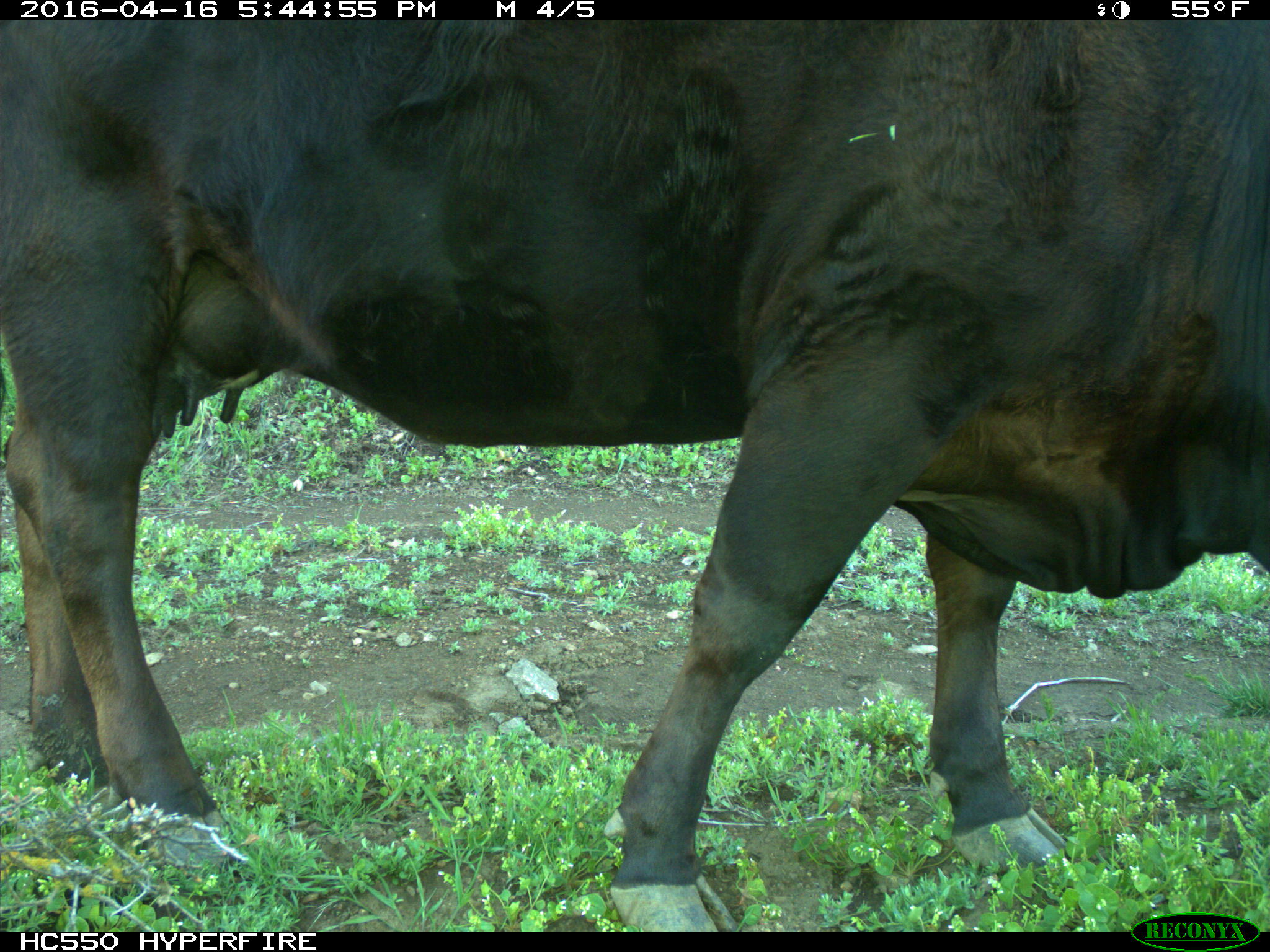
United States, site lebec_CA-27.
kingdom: Animalia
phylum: Chordata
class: Mammalia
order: Artiodactyla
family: Bovidae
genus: Bos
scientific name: Bos taurus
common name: domestic cow